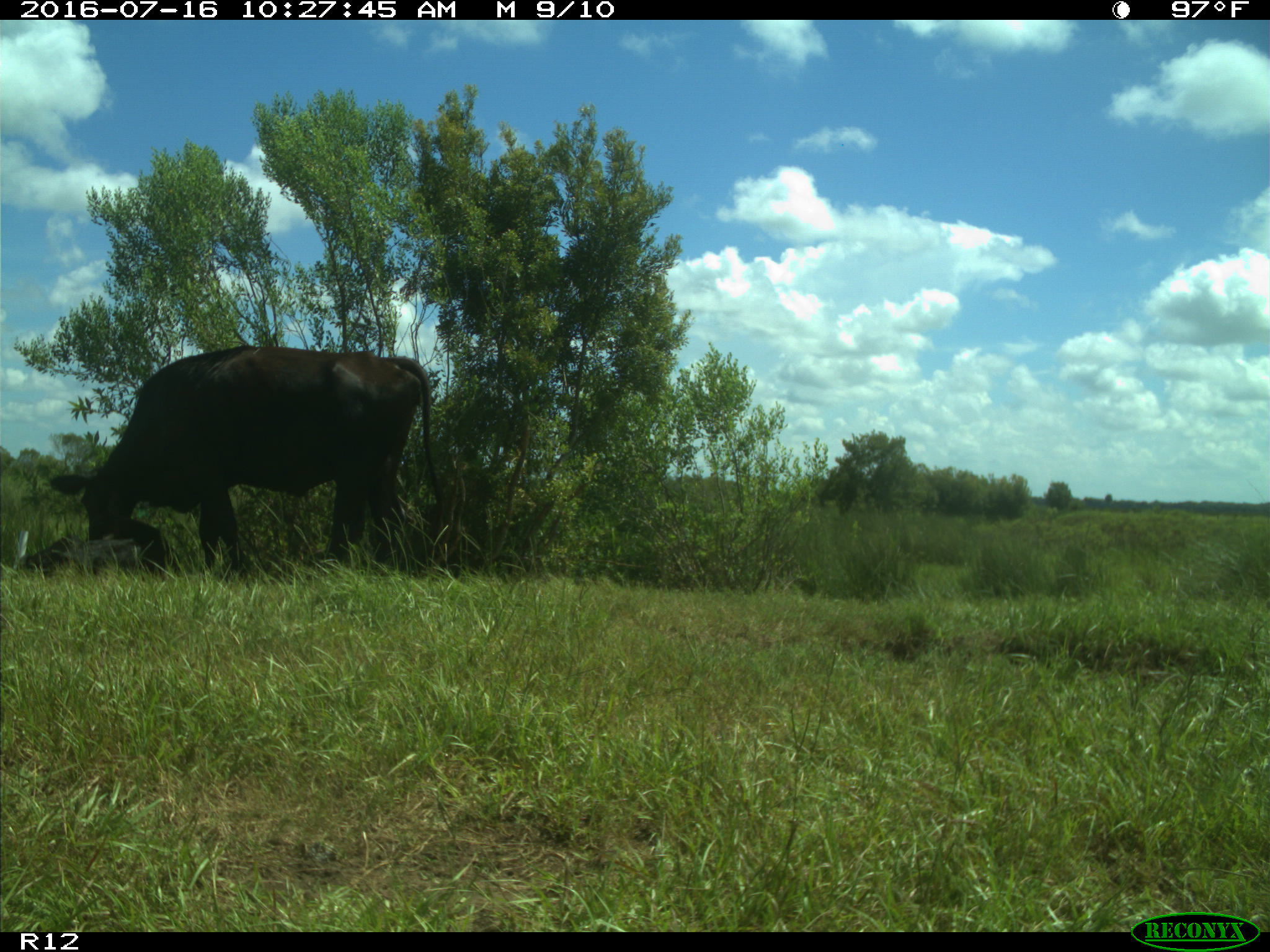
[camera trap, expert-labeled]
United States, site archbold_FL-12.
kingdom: Animalia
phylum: Chordata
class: Mammalia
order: Artiodactyla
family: Bovidae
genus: Bos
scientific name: Bos taurus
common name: domestic cow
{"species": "Bos taurus (domestic cow)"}